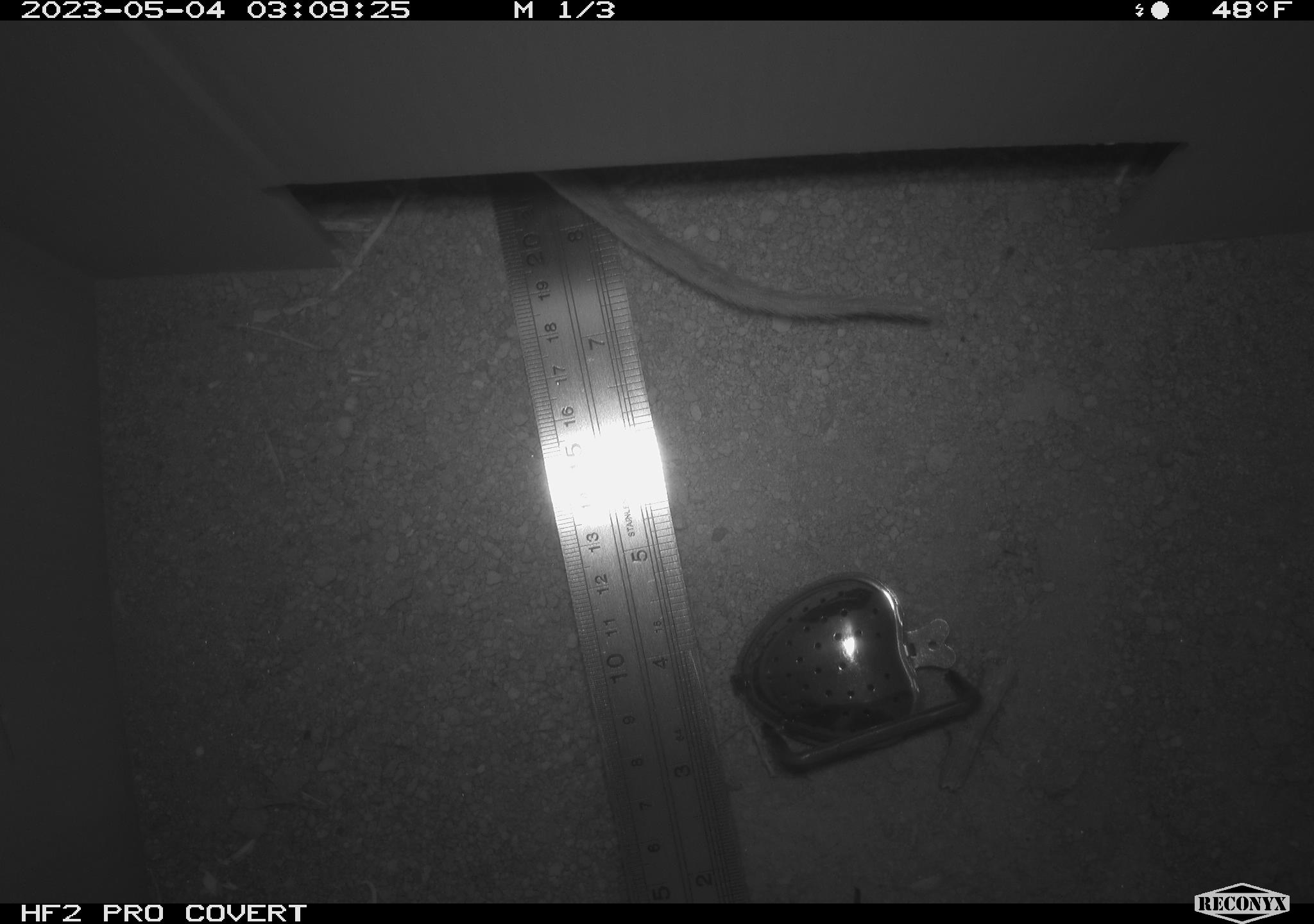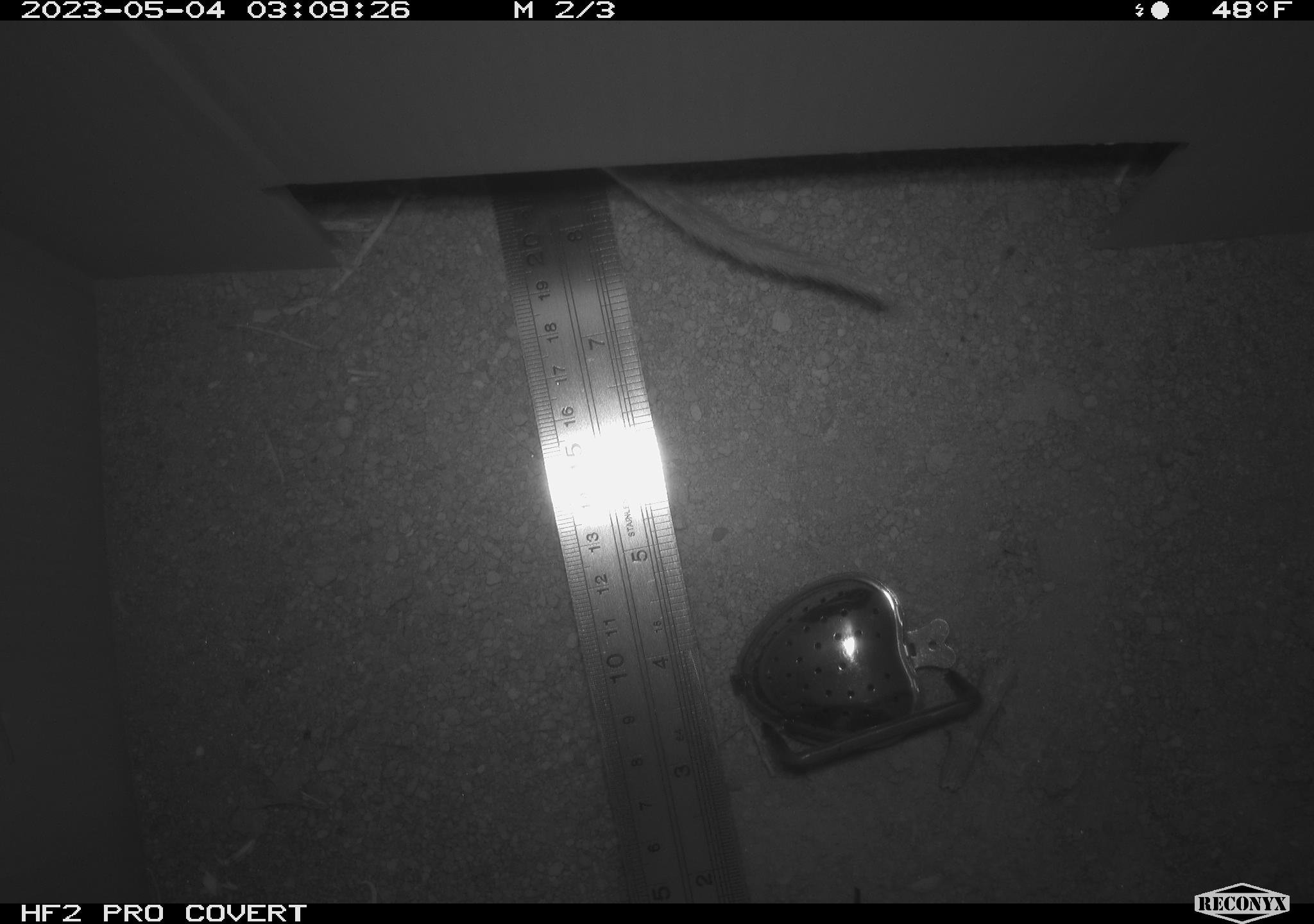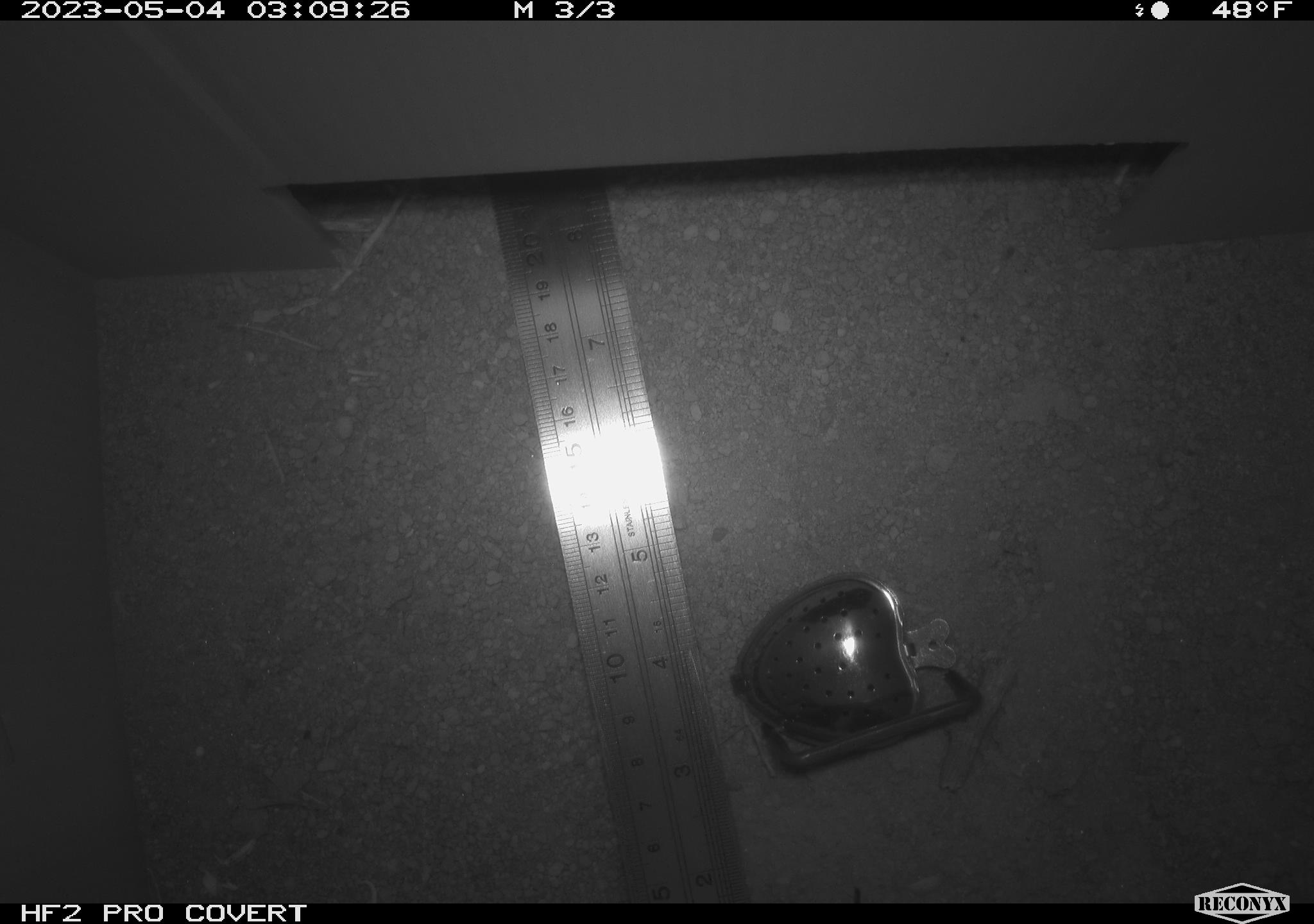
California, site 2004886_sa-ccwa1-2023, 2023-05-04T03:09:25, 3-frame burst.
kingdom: Animalia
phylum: Chordata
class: Mammalia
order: Rodentia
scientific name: Rodentia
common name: rodent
Rodent (Rodentia).